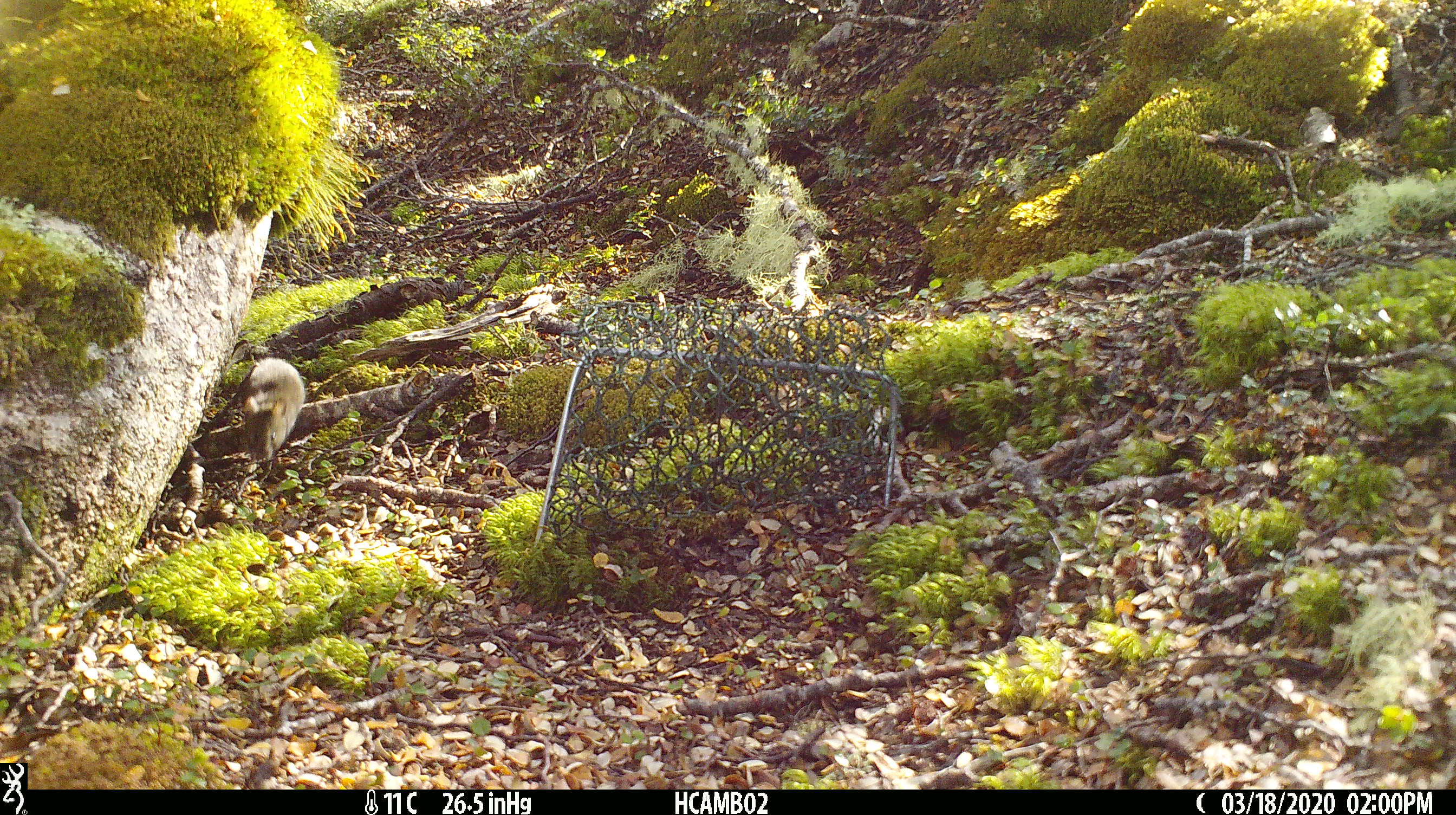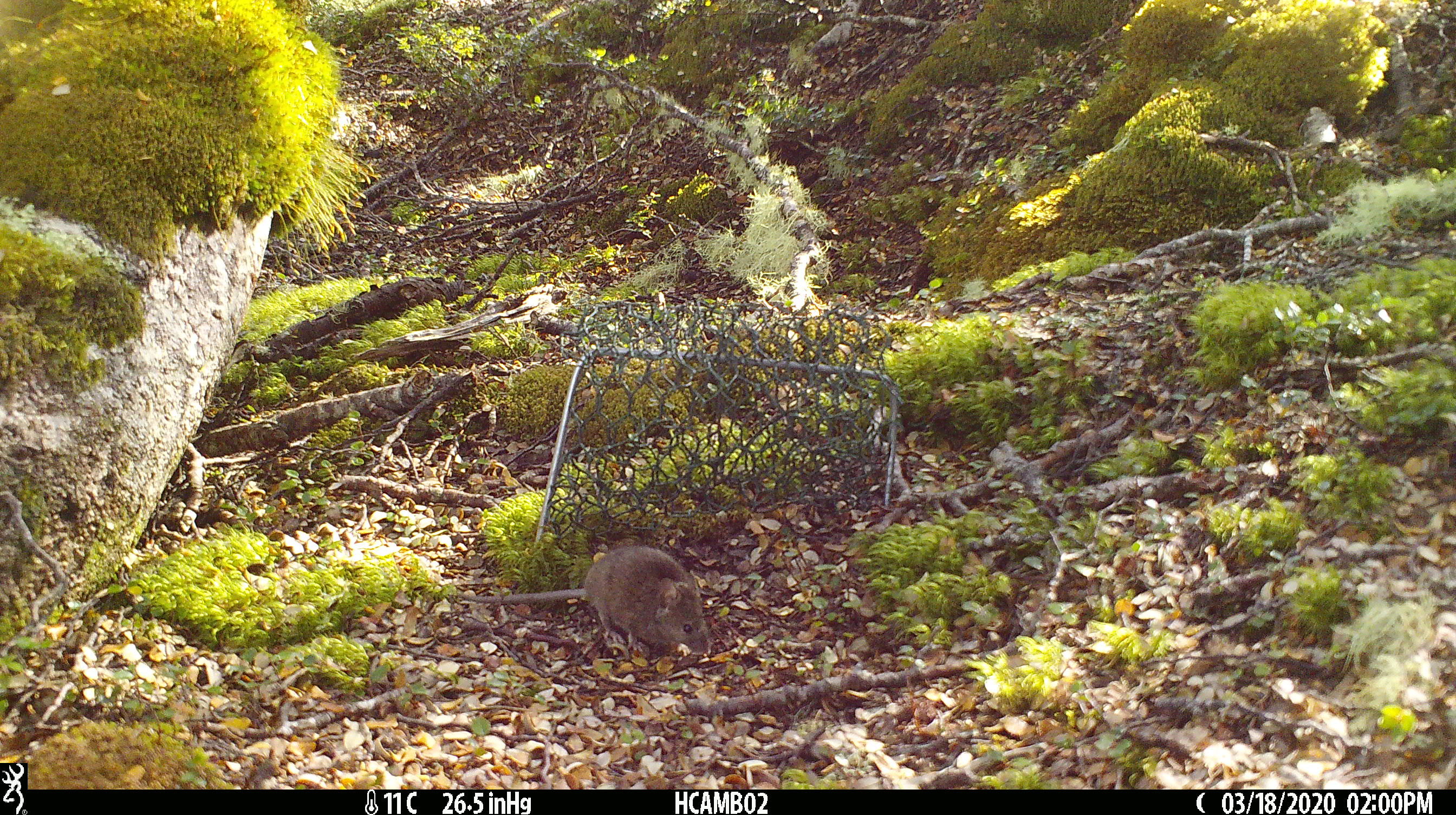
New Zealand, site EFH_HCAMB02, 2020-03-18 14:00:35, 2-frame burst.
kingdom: Animalia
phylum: Chordata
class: Mammalia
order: Rodentia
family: Muridae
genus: Mus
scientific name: Mus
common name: mouse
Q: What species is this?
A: Mouse (Mus).